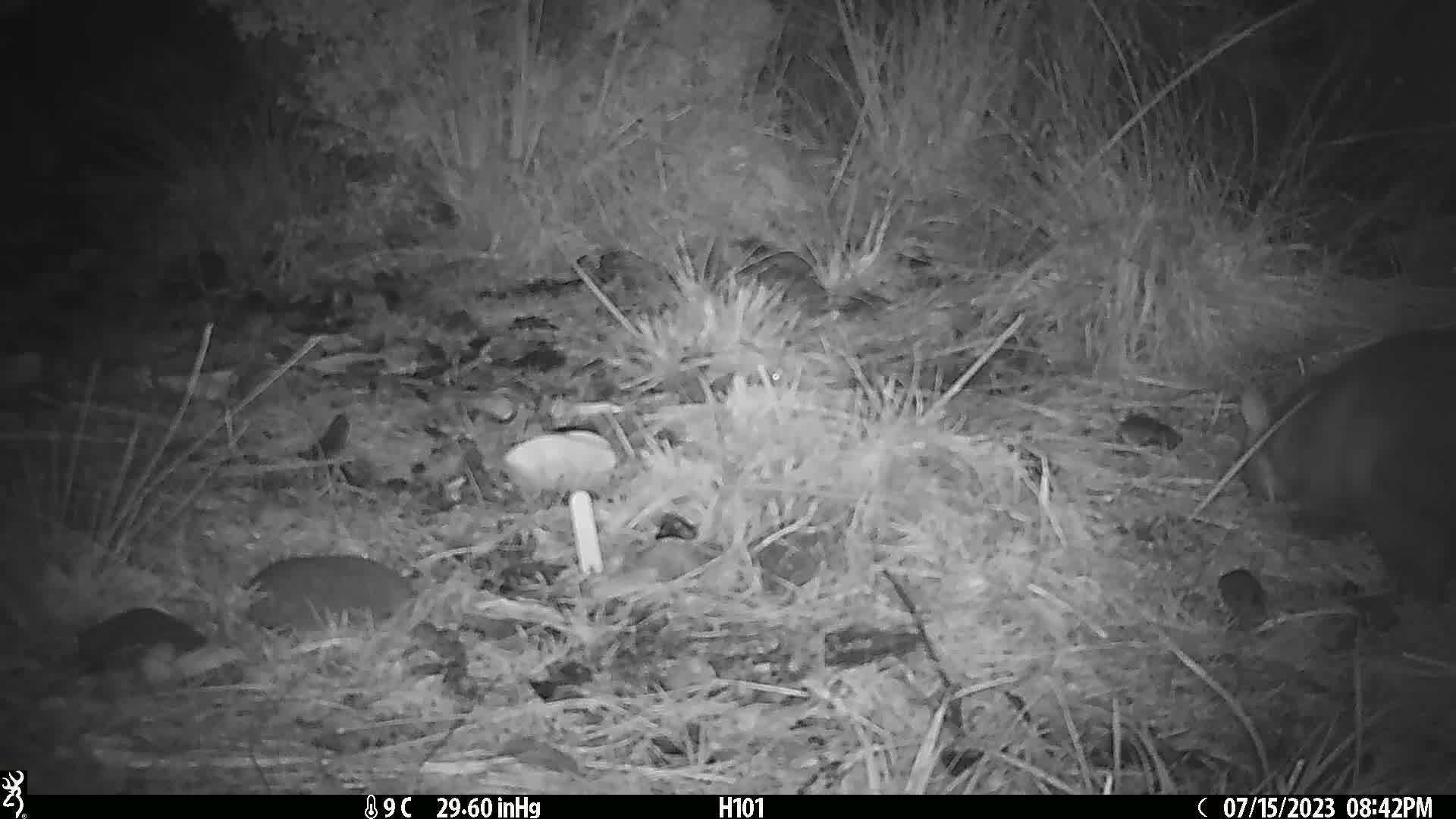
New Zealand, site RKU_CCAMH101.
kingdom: Animalia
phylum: Chordata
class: Mammalia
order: Diprotodontia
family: Phalangeridae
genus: Trichosurus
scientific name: Trichosurus vulpecula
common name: common brushtail possum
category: possum